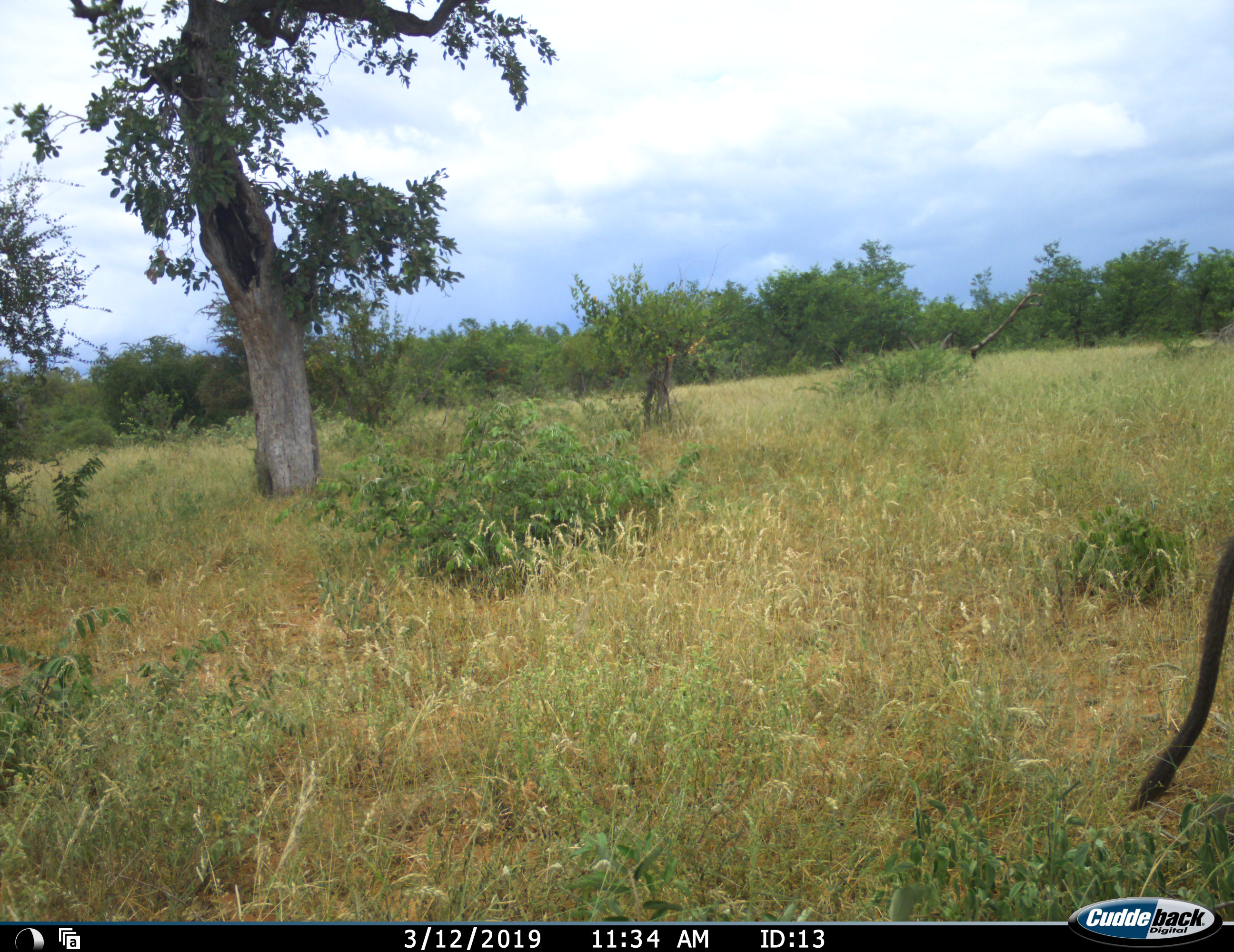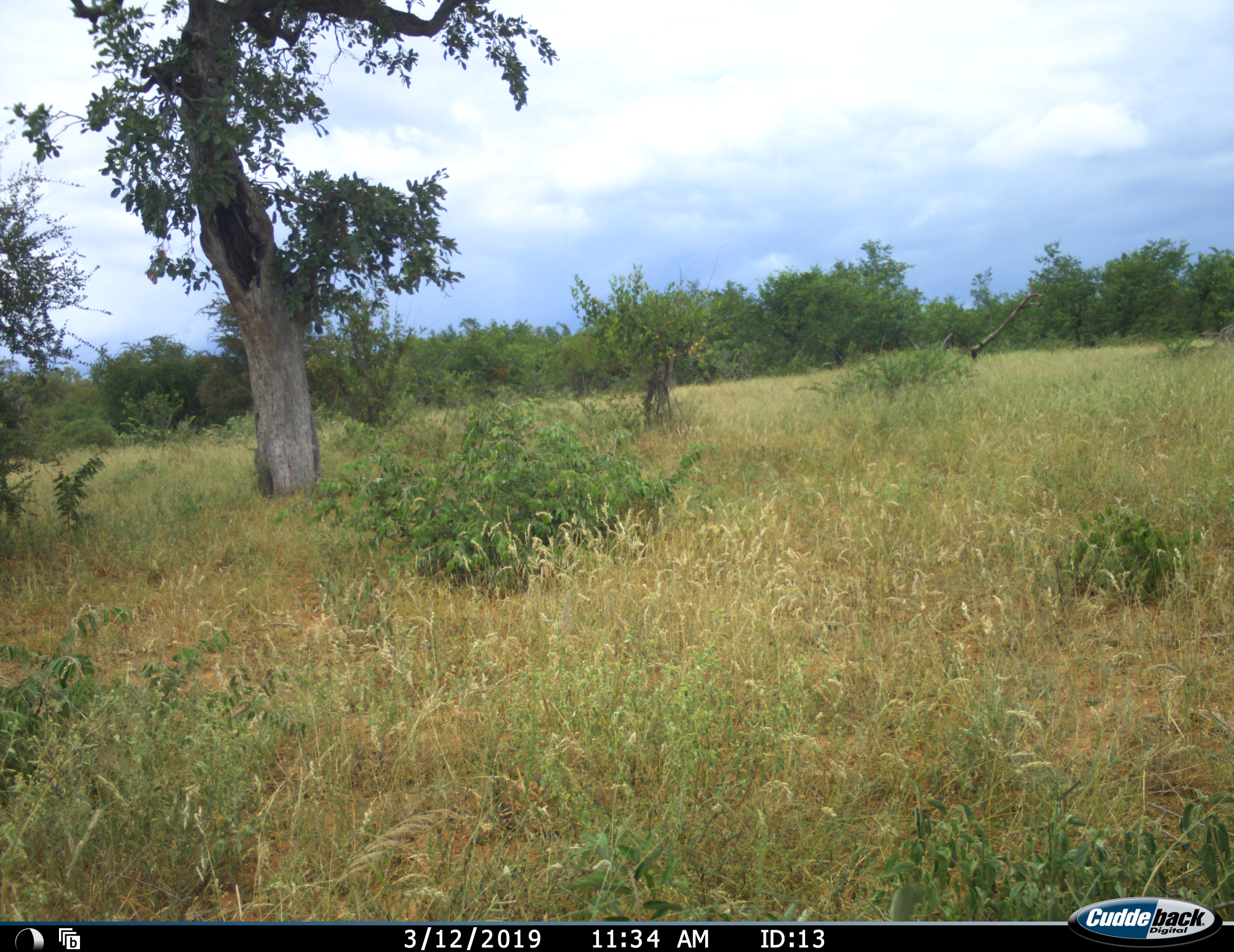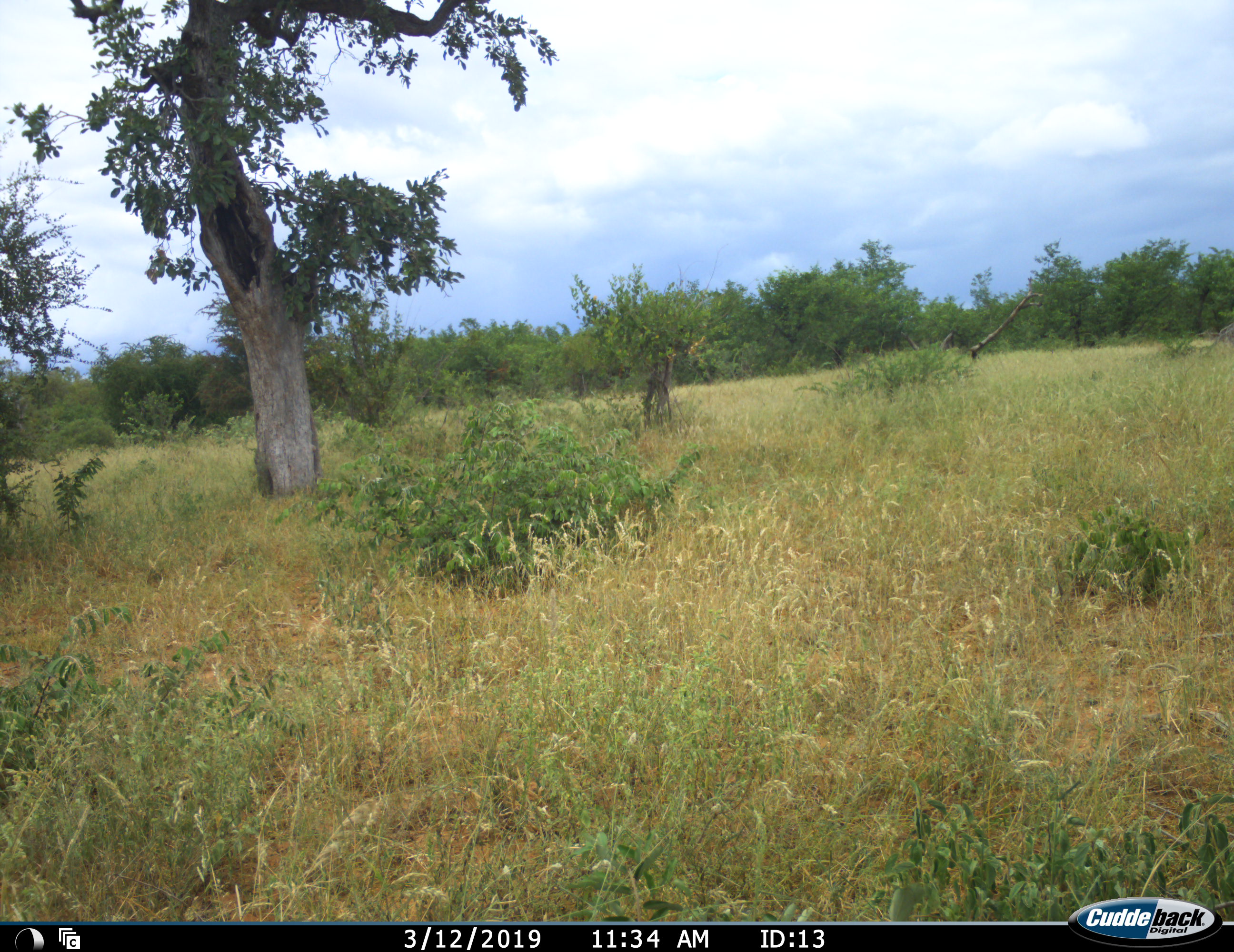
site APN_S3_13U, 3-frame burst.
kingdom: Animalia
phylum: Chordata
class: Mammalia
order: Primates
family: Cercopithecidae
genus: Papio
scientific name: Papio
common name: baboon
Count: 1.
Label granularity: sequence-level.